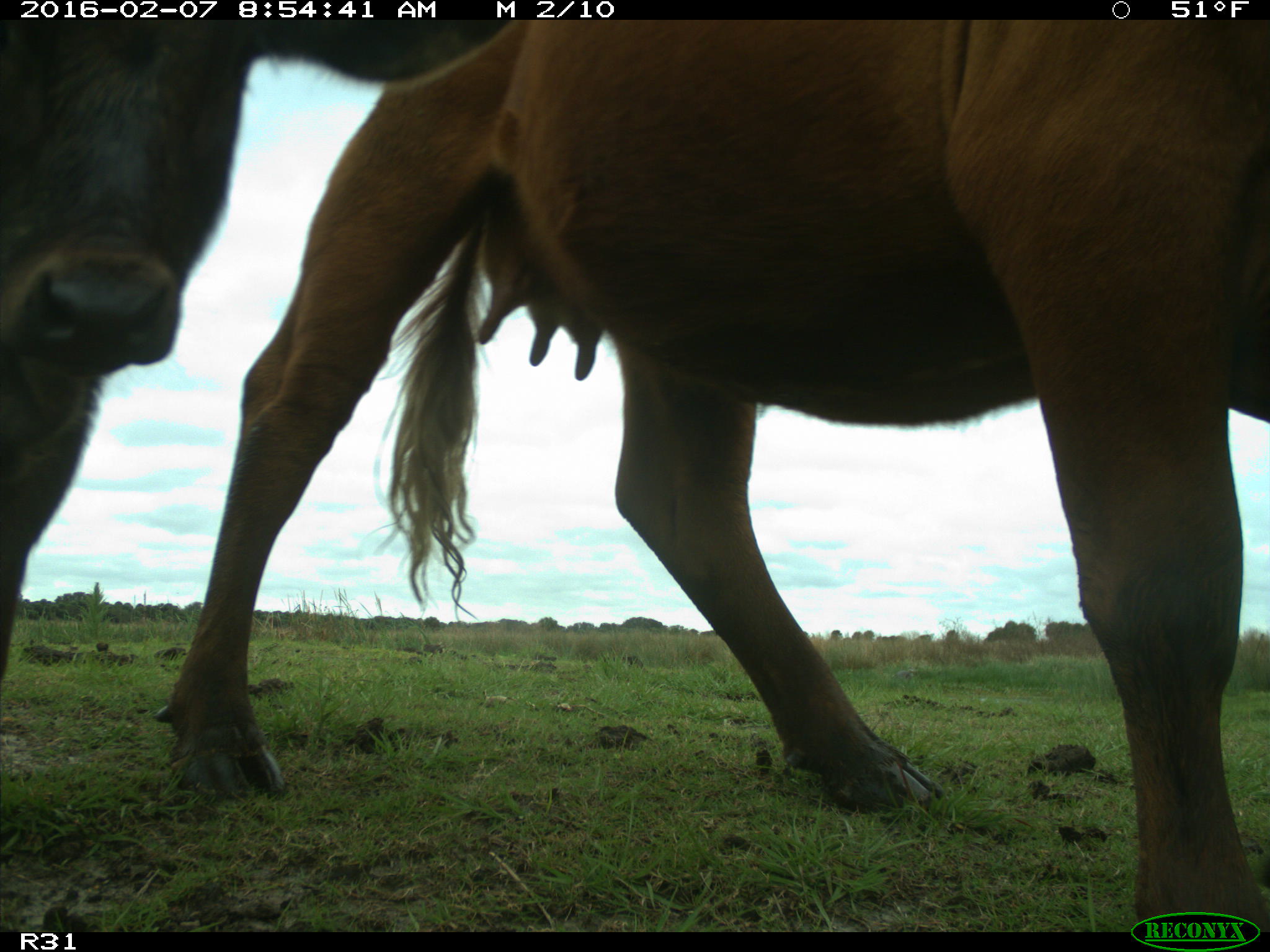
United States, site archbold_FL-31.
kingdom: Animalia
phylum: Chordata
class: Mammalia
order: Artiodactyla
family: Bovidae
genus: Bos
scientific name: Bos taurus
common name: domestic cow